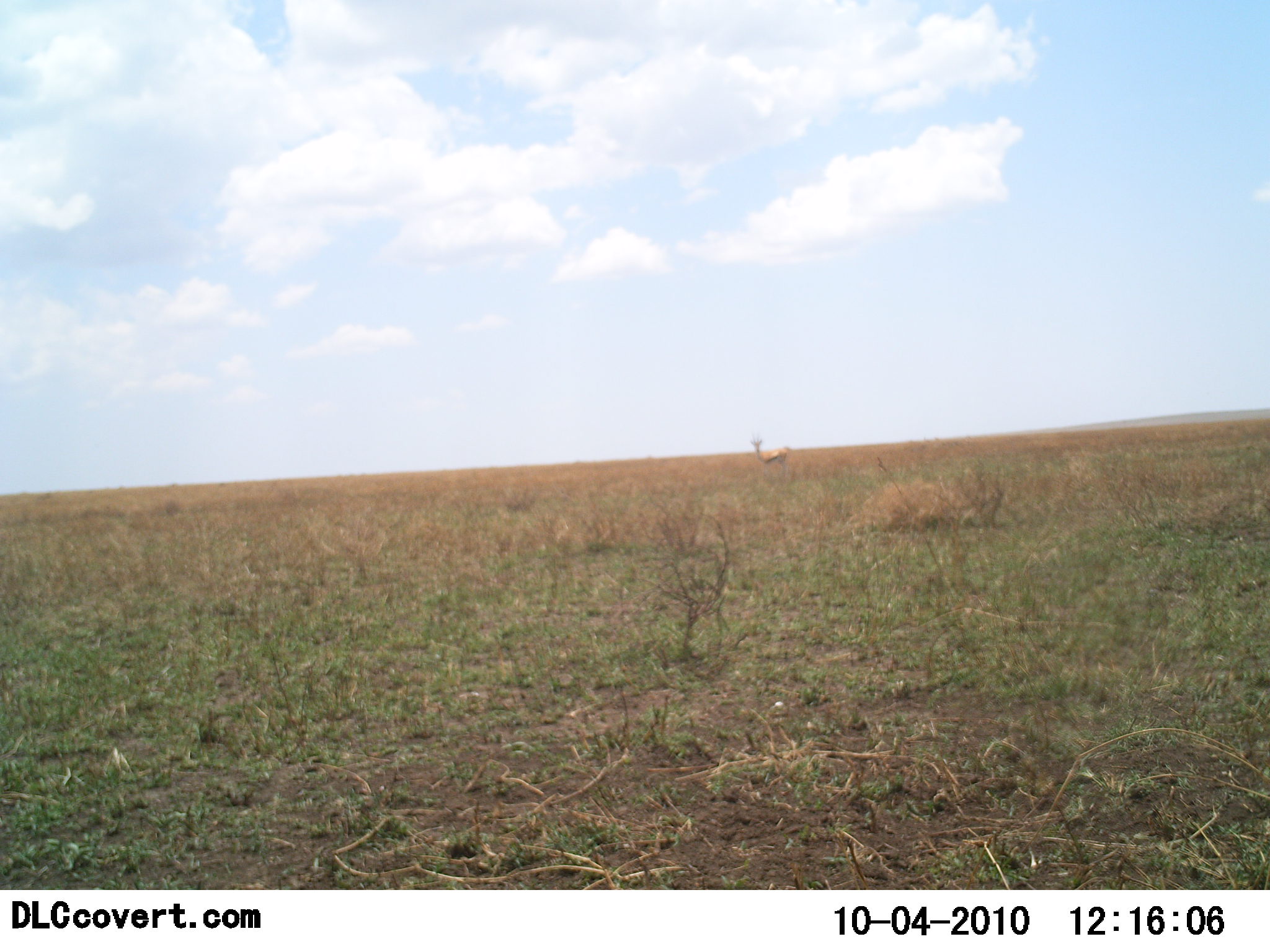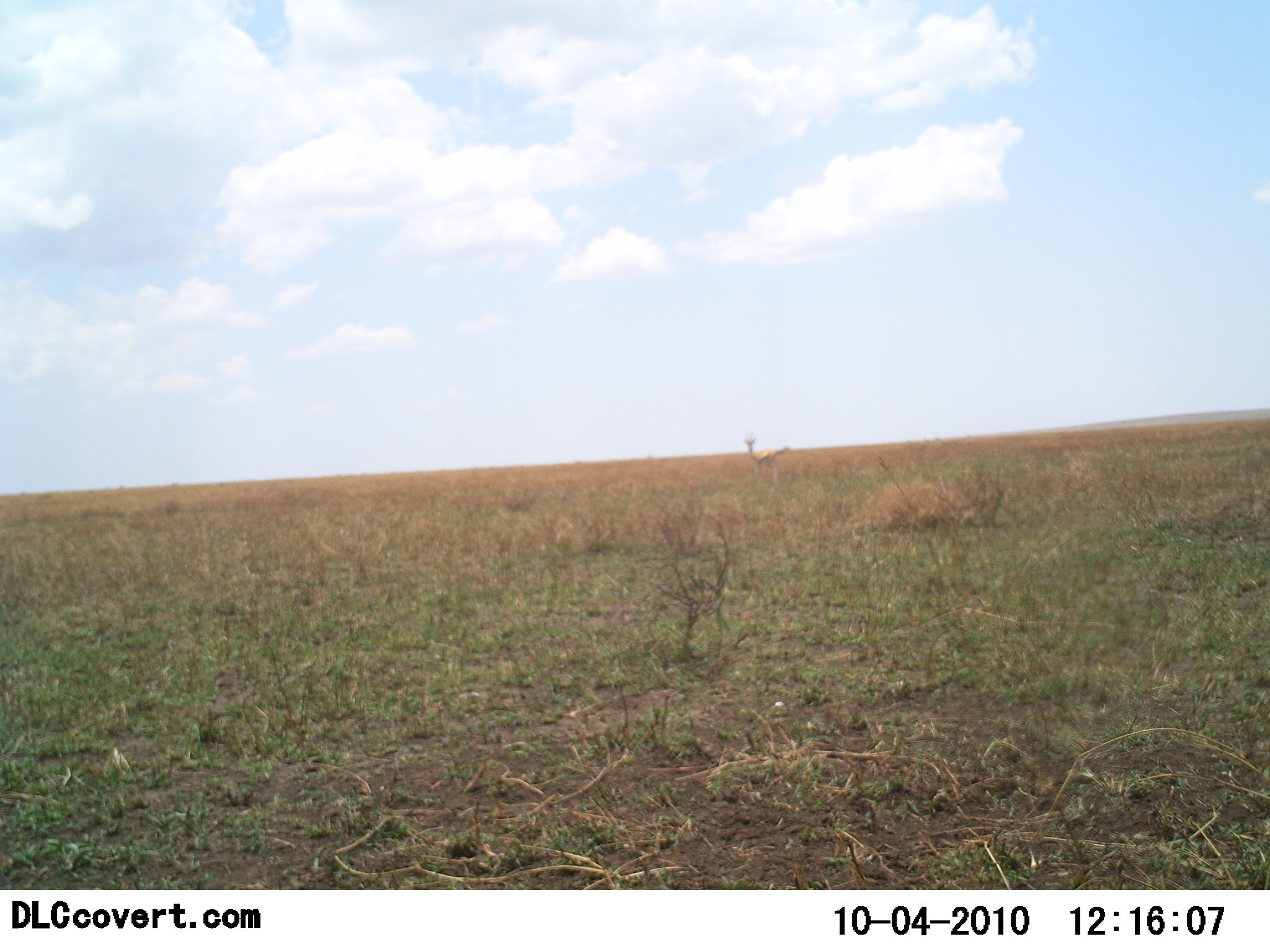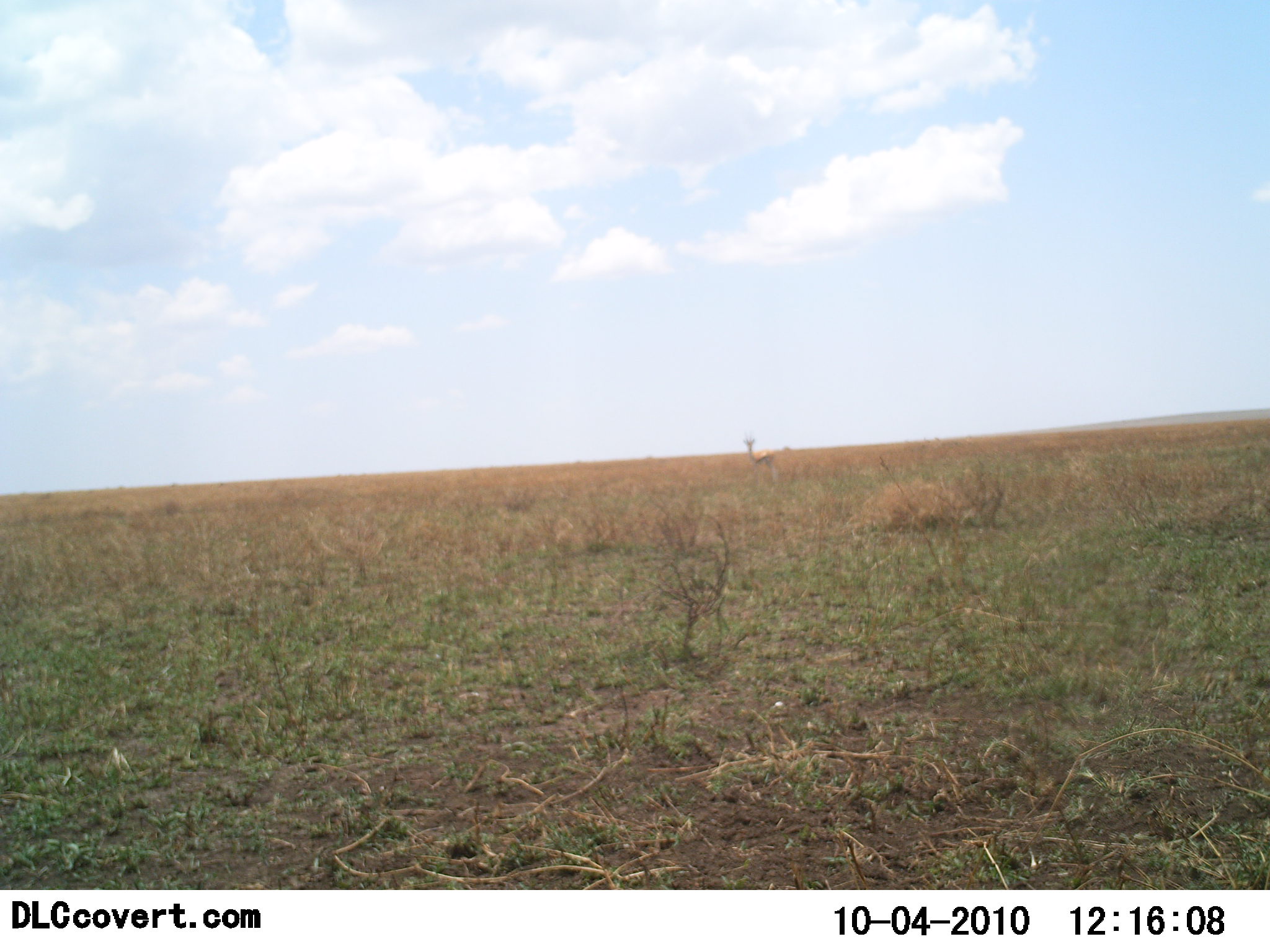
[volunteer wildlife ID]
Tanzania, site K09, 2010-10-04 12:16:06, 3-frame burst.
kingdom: Animalia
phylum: Chordata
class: Mammalia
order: Artiodactyla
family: Bovidae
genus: Eudorcas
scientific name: Eudorcas thomsonii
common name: thomson's gazelle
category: gazellethomsons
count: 1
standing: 77%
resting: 0%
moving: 23%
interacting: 0%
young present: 0%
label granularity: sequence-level